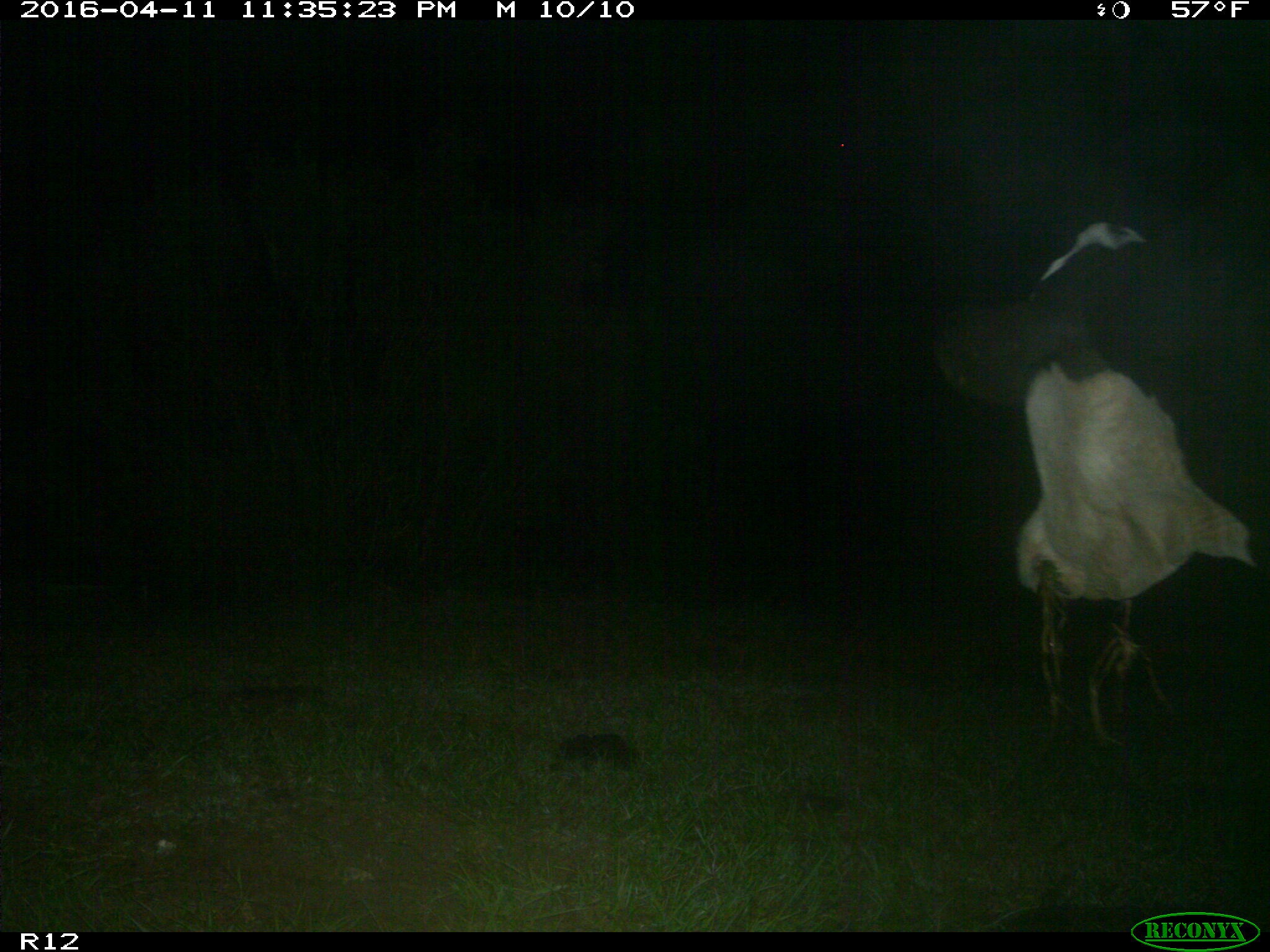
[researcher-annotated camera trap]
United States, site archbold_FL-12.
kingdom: Animalia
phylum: Chordata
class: Mammalia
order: Artiodactyla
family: Bovidae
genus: Bos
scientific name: Bos taurus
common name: domestic cow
Bos taurus (domestic cow).